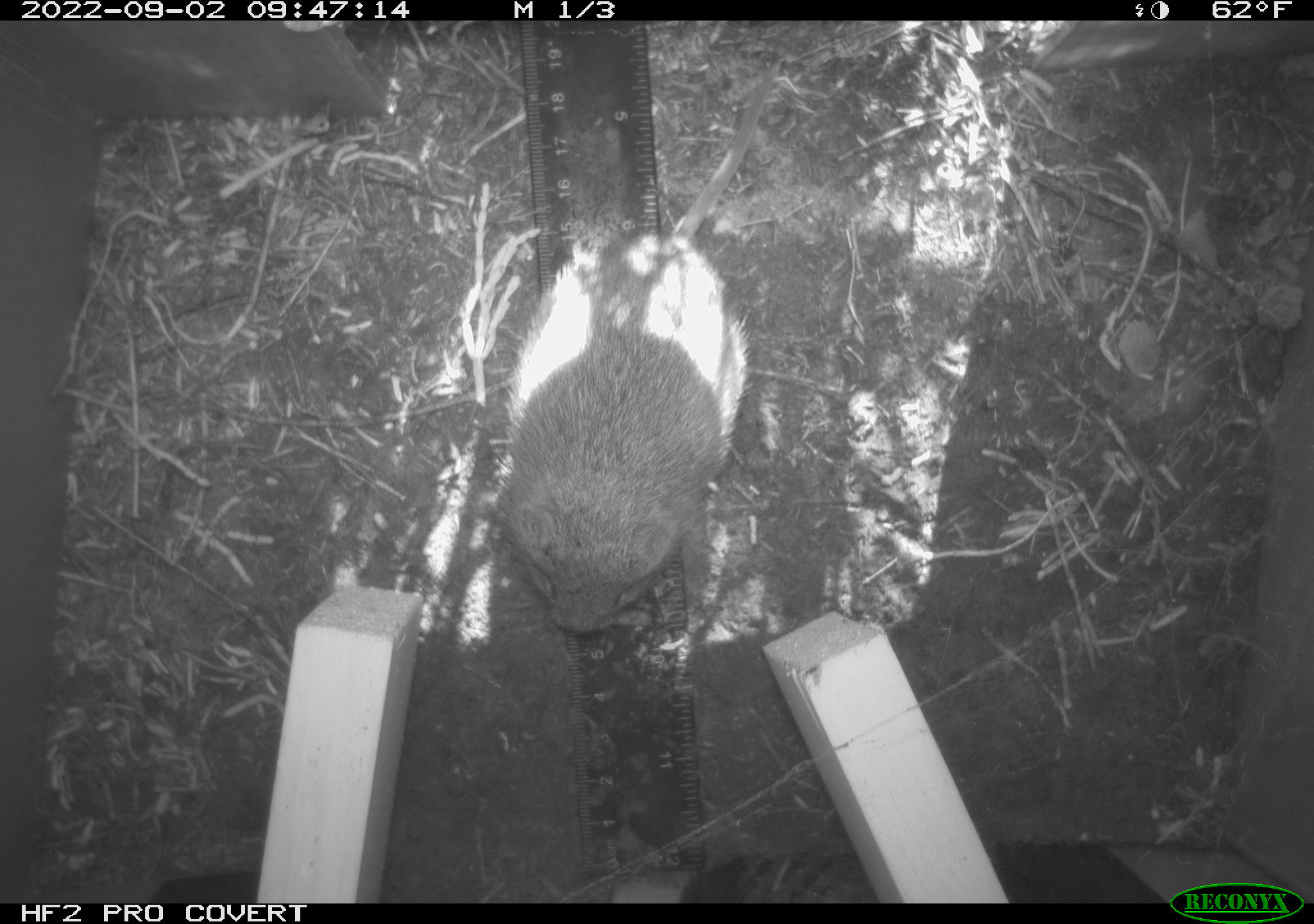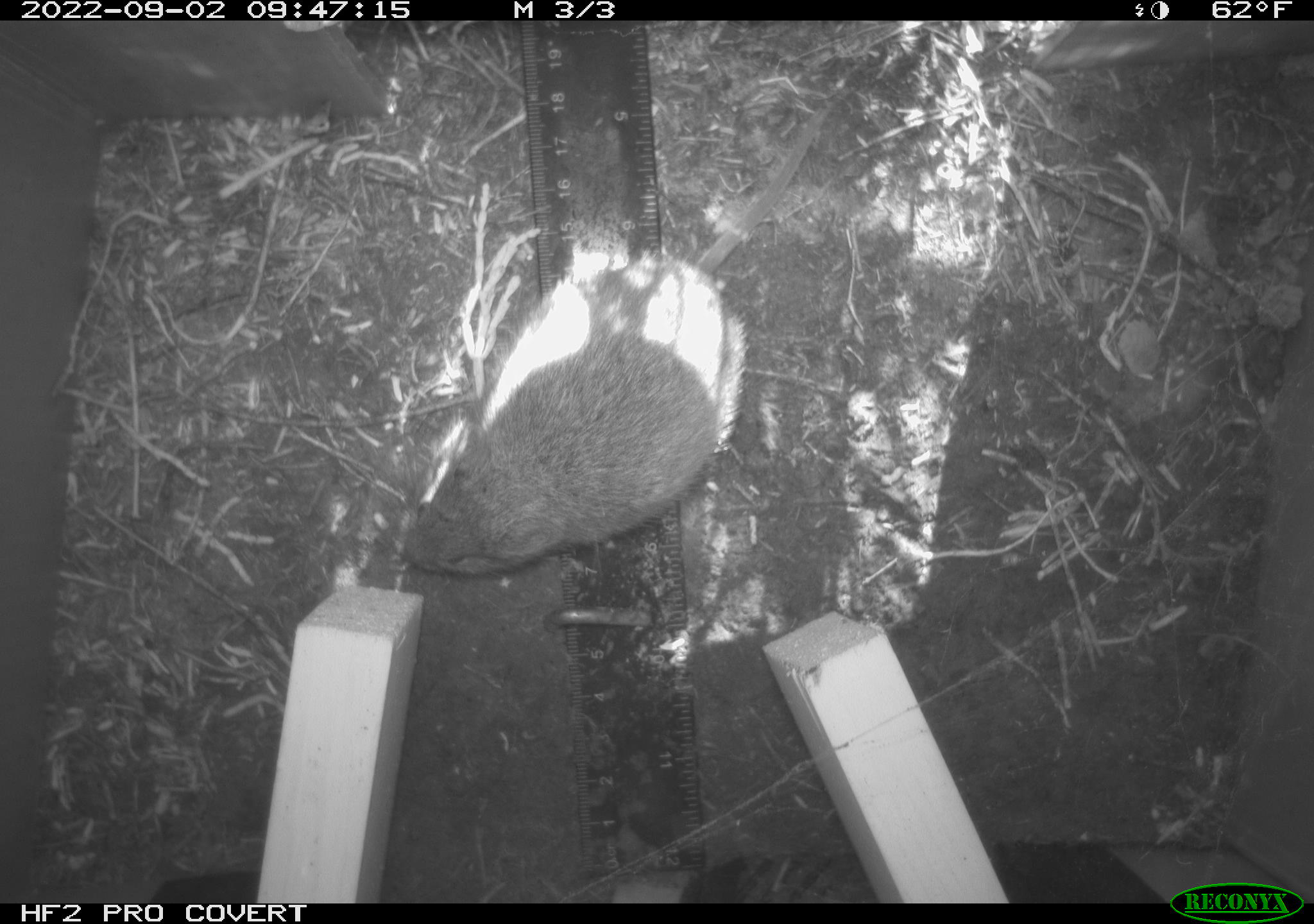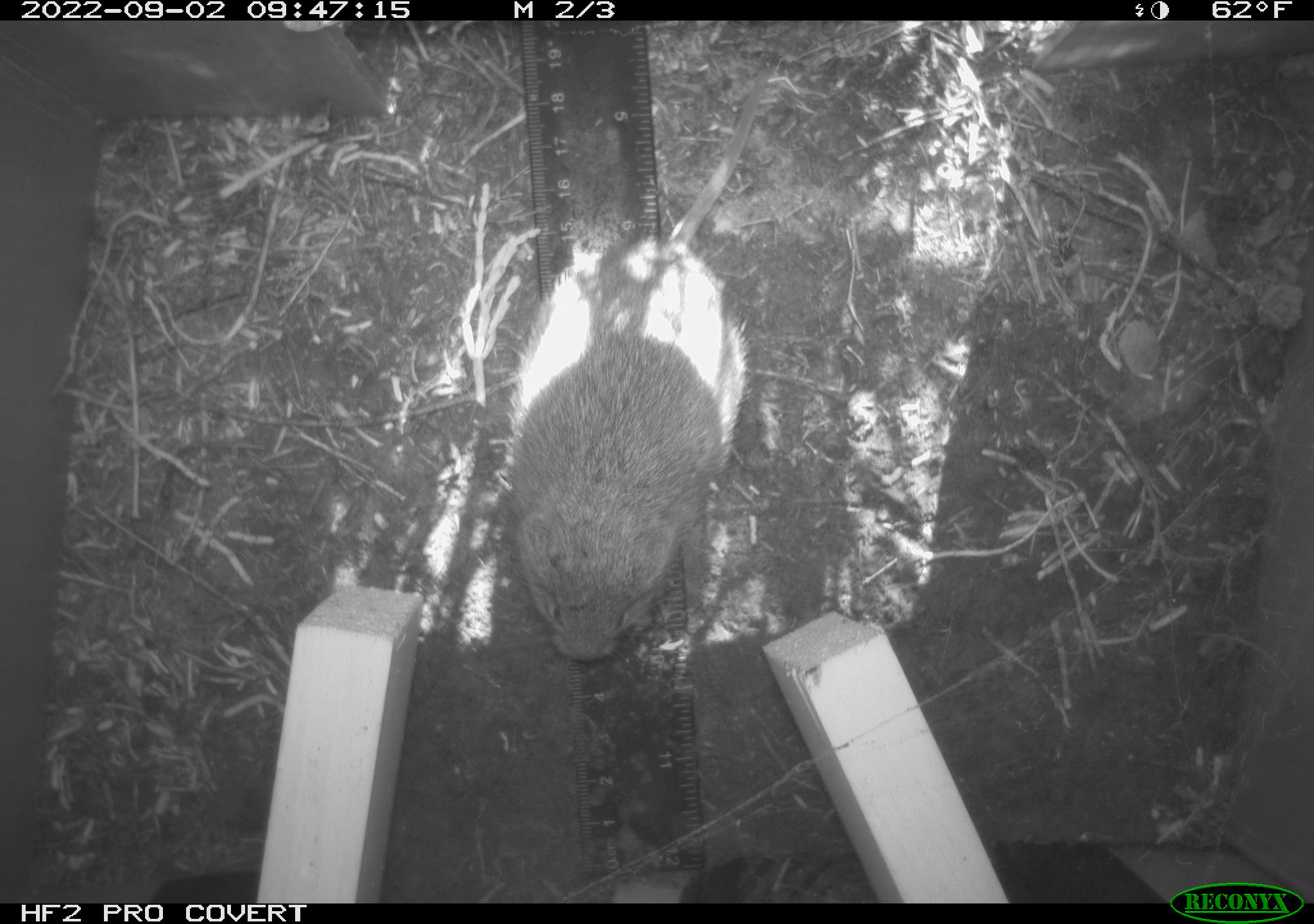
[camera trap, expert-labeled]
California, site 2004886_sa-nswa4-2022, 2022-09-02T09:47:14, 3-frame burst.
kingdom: Animalia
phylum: Chordata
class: Mammalia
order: Rodentia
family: Cricetidae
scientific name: Cricetidae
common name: hamsters, voles, lemmings, and allies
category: cricetidae family